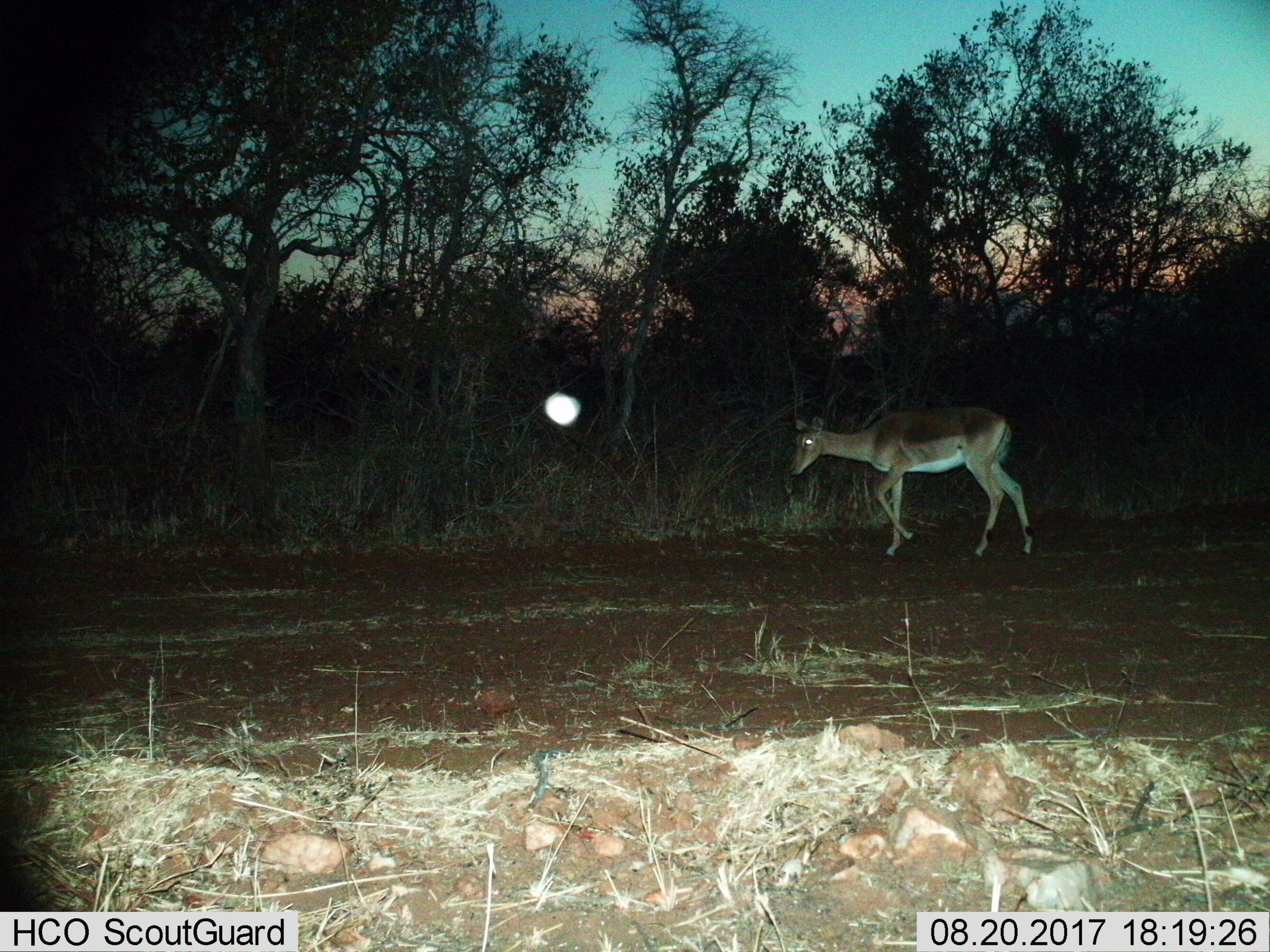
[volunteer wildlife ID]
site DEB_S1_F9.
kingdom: Animalia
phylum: Chordata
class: Mammalia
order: Artiodactyla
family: Bovidae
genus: Aepyceros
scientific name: Aepyceros melampus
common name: impala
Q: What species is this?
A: Impala (Aepyceros melampus).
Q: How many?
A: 1.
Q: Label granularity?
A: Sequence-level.